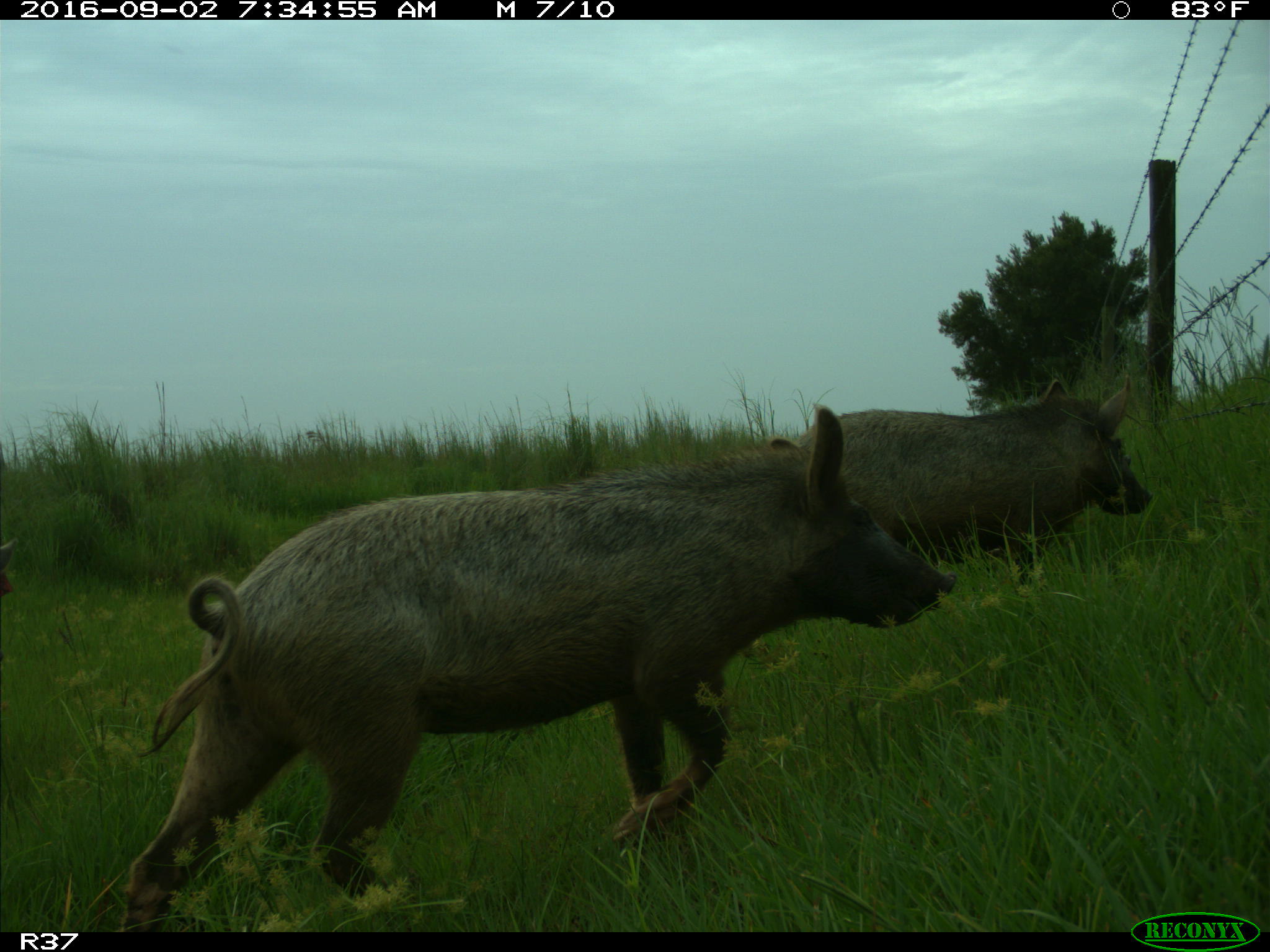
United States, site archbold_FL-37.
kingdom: Animalia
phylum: Chordata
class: Mammalia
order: Artiodactyla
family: Suidae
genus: Sus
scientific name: Sus scrofa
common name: wild boar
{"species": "Sus scrofa (wild boar)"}